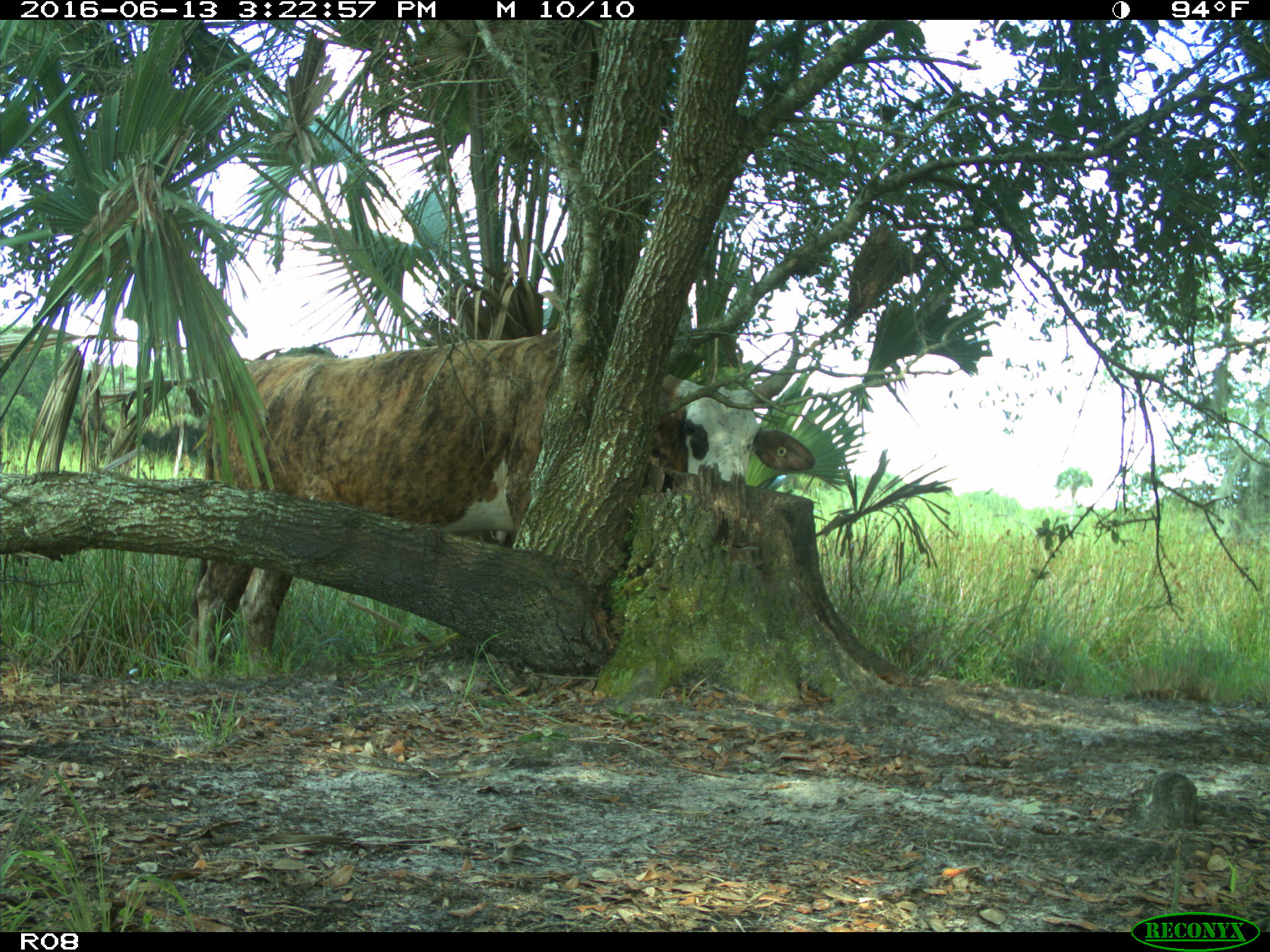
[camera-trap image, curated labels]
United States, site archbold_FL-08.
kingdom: Animalia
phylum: Chordata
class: Mammalia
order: Artiodactyla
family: Bovidae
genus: Bos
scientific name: Bos taurus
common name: domestic cow